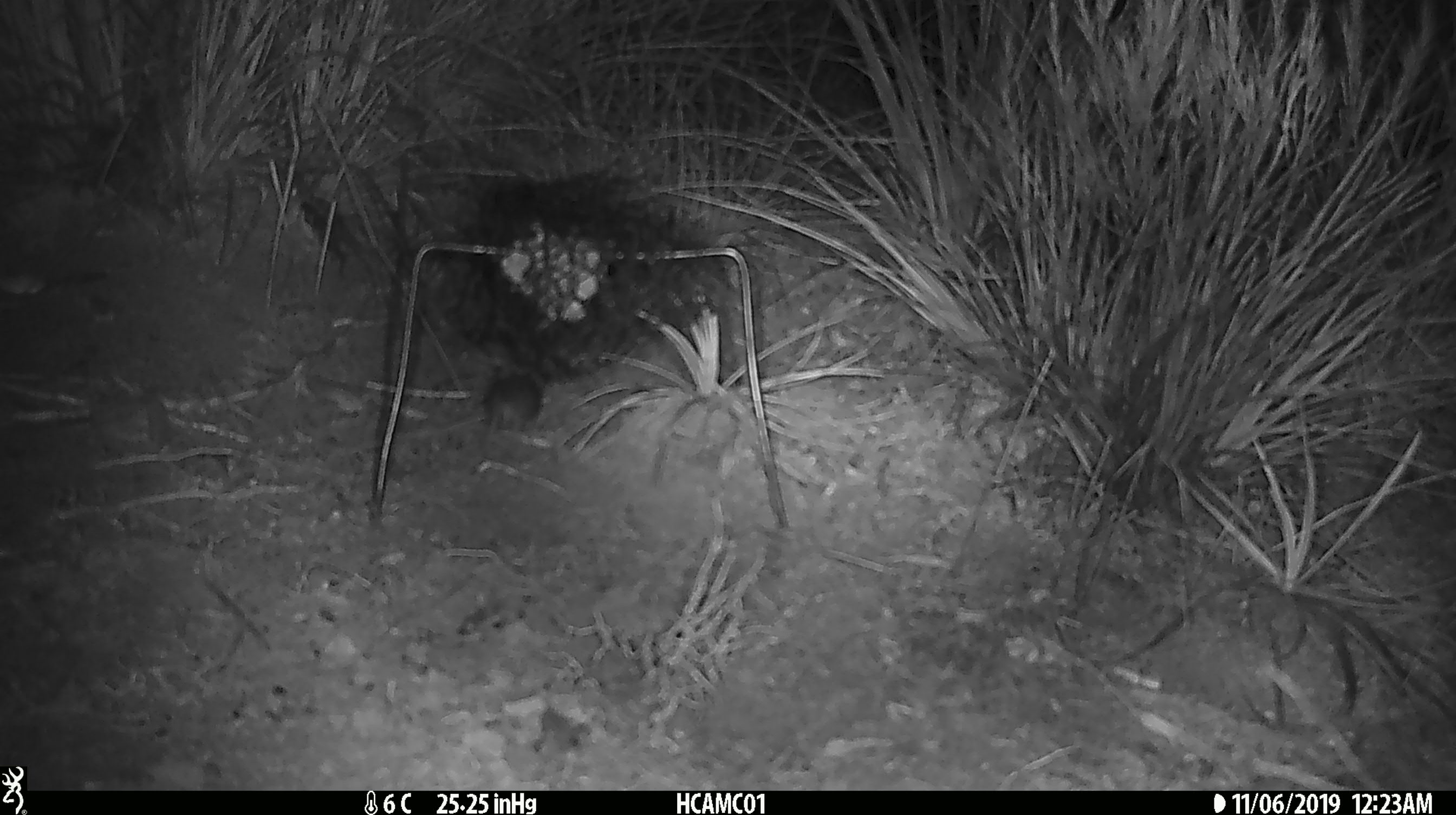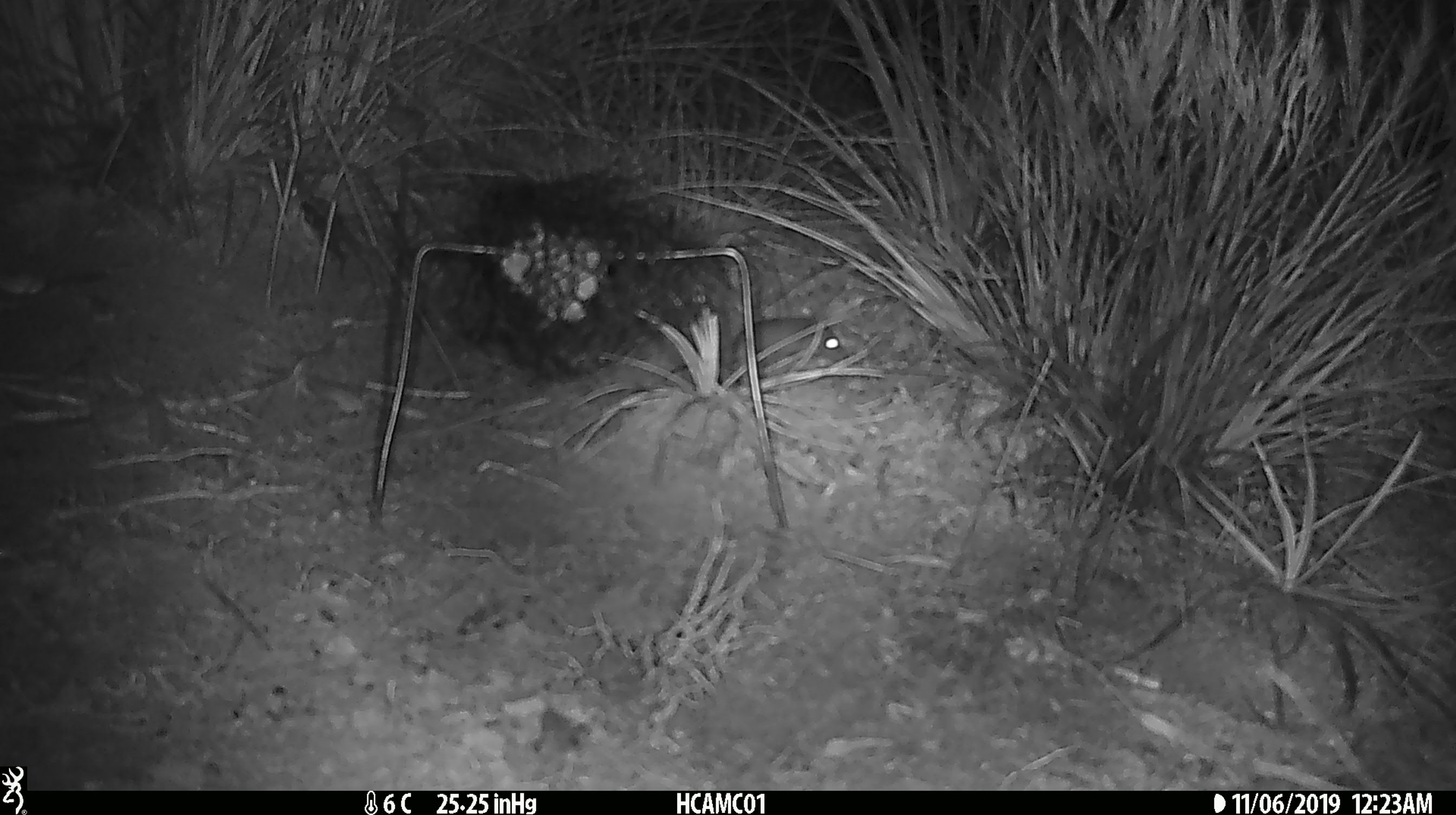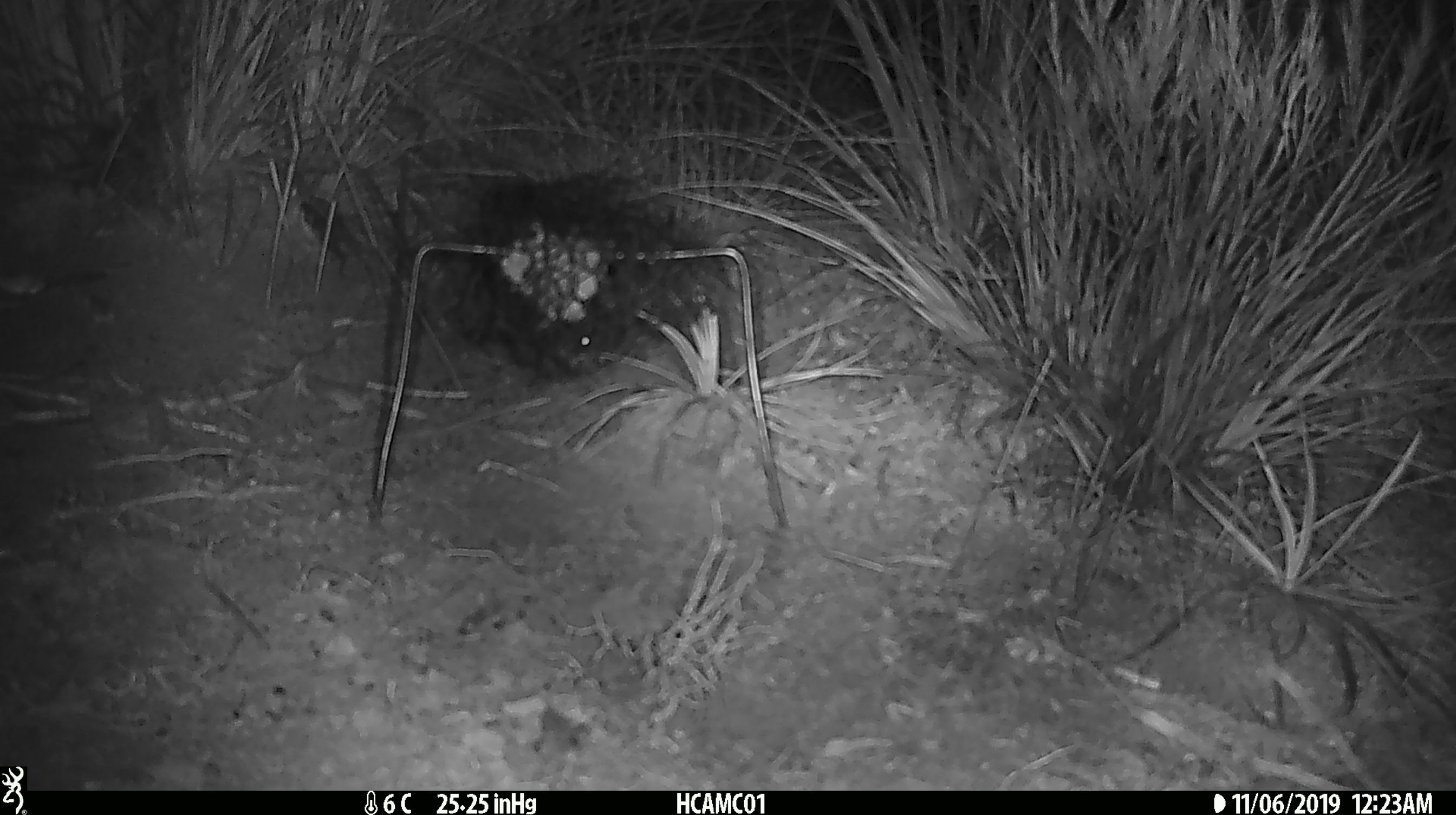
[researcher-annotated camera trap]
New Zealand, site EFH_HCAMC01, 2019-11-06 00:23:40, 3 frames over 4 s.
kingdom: Animalia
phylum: Chordata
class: Mammalia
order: Rodentia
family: Muridae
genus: Mus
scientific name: Mus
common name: mouse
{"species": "mouse (Mus)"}